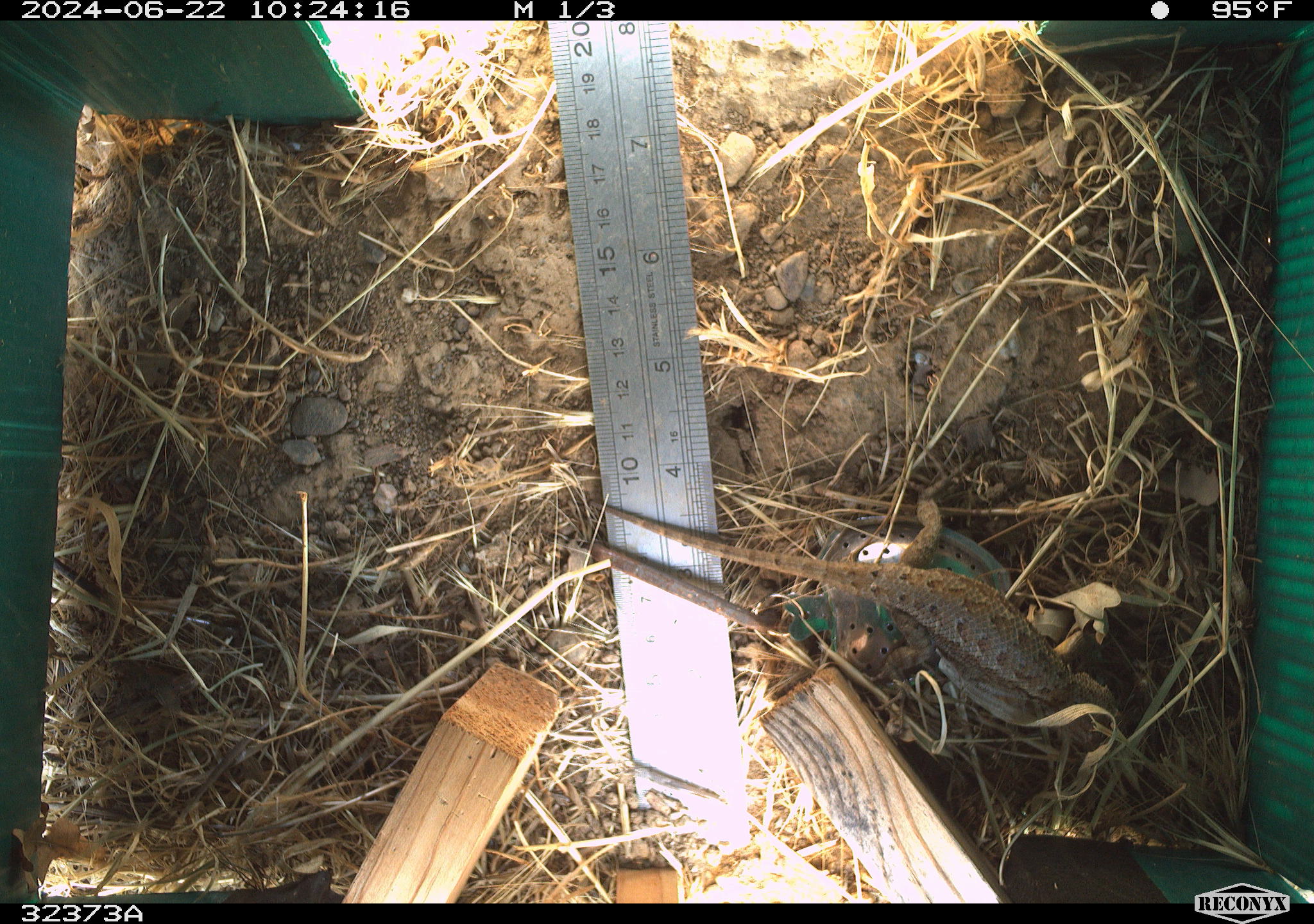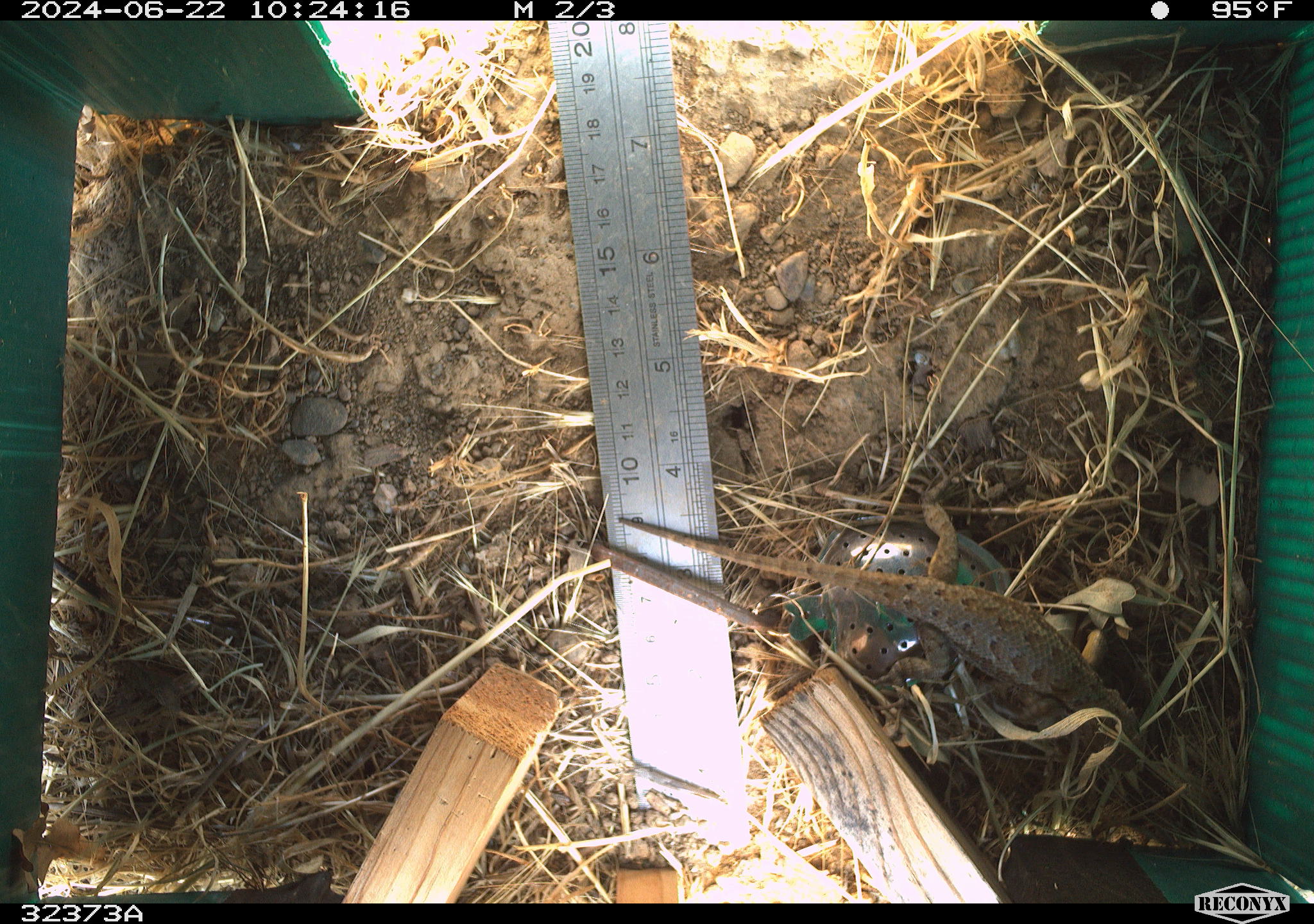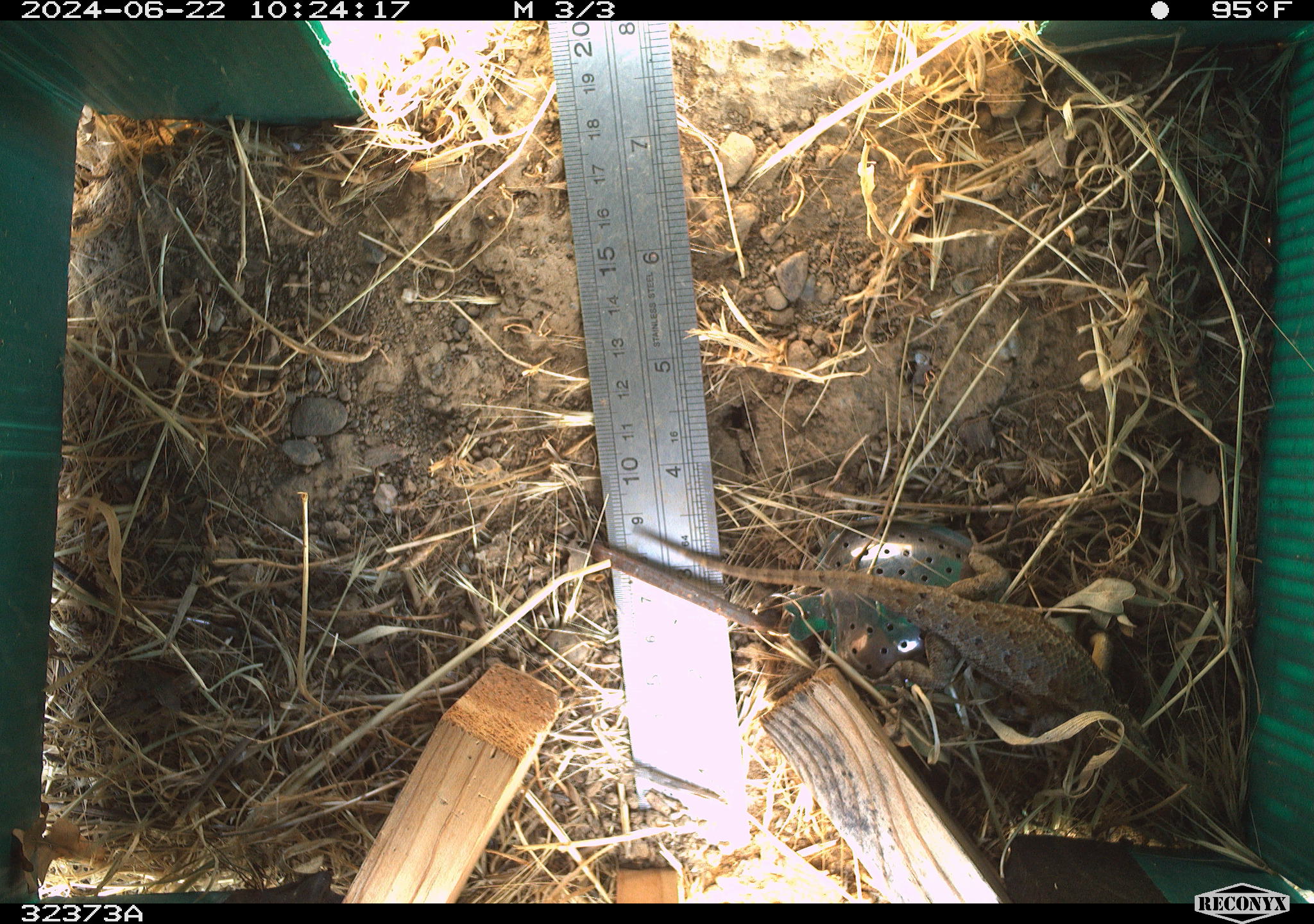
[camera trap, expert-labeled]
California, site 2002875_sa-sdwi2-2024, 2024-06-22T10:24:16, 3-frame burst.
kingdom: Animalia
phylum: Chordata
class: Reptilia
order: Squamata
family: Phrynosomatidae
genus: Sceloporus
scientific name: Sceloporus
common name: spiny lizards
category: sceloporus species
Sceloporus species (spiny lizards) (Sceloporus).